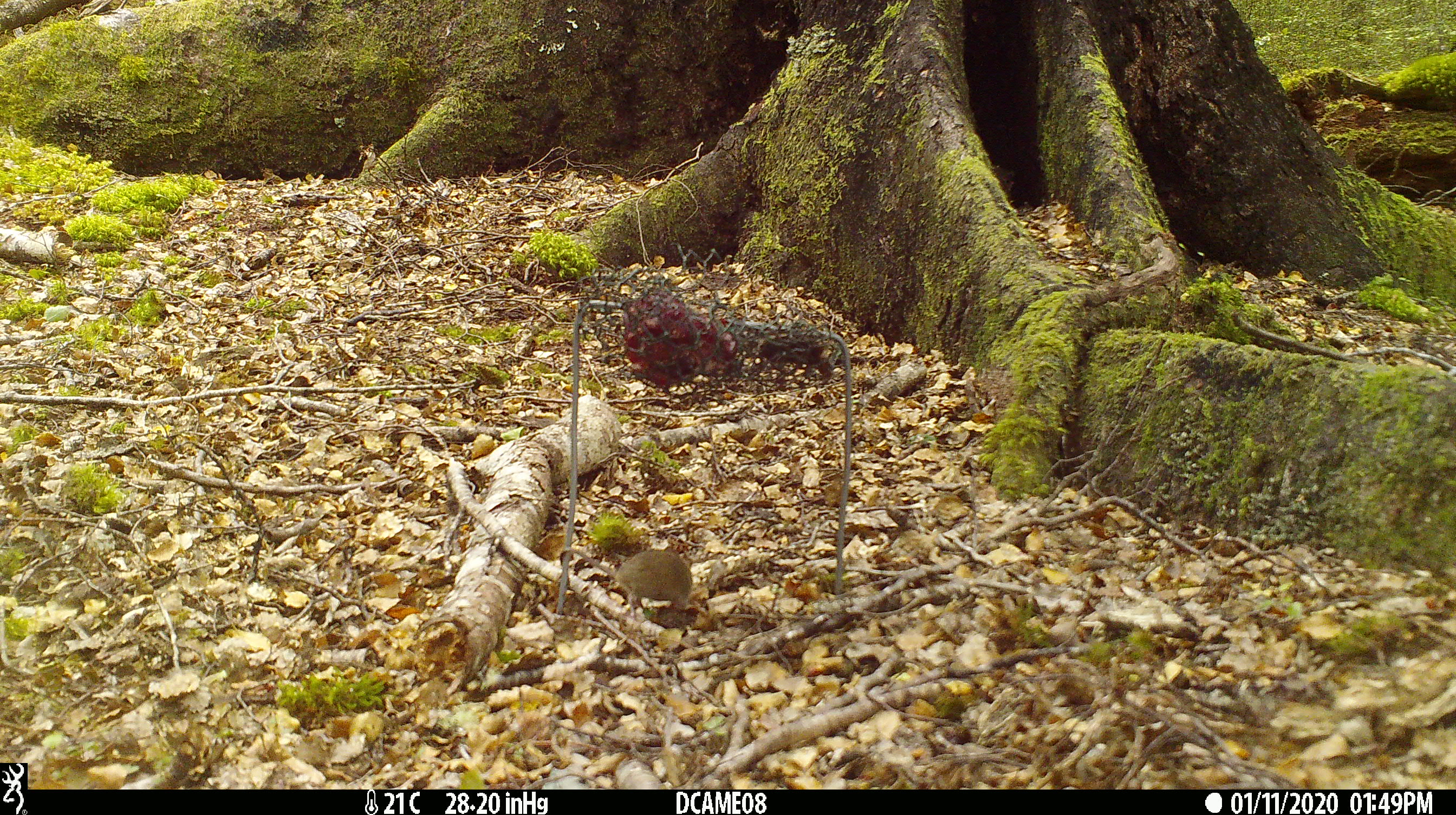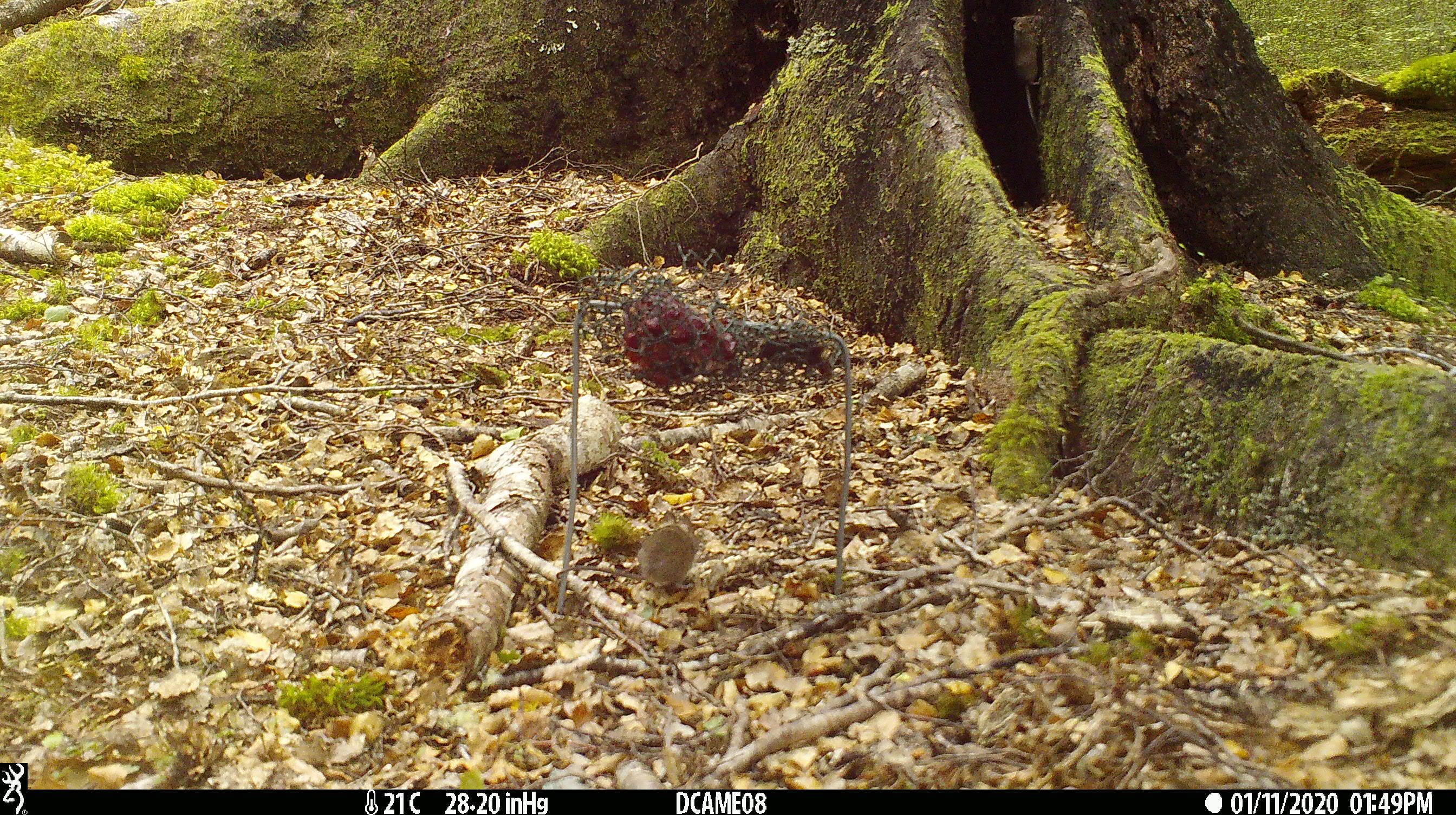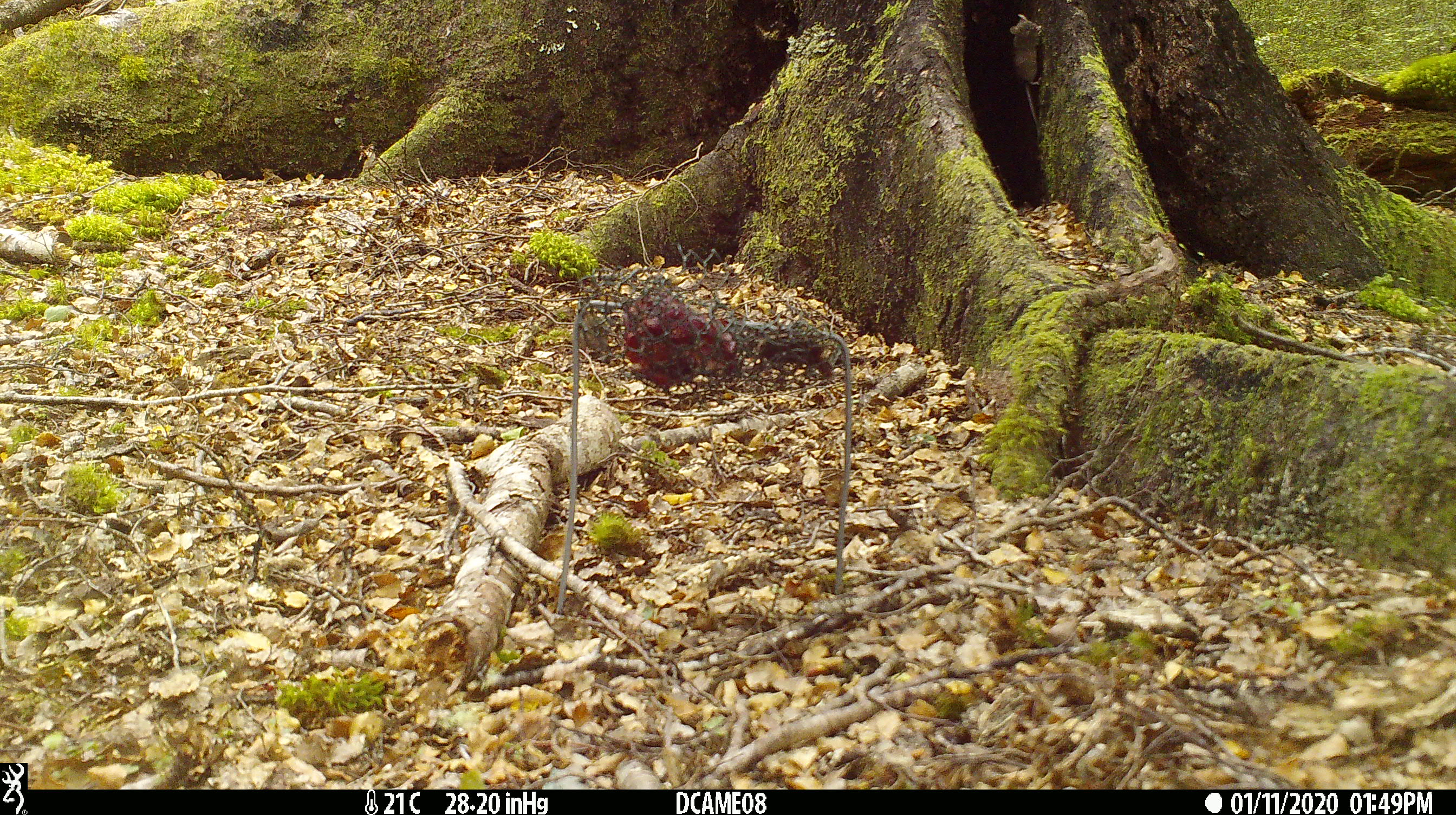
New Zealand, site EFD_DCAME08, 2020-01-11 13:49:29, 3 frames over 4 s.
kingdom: Animalia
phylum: Chordata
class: Mammalia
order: Rodentia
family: Muridae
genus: Mus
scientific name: Mus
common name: mouse